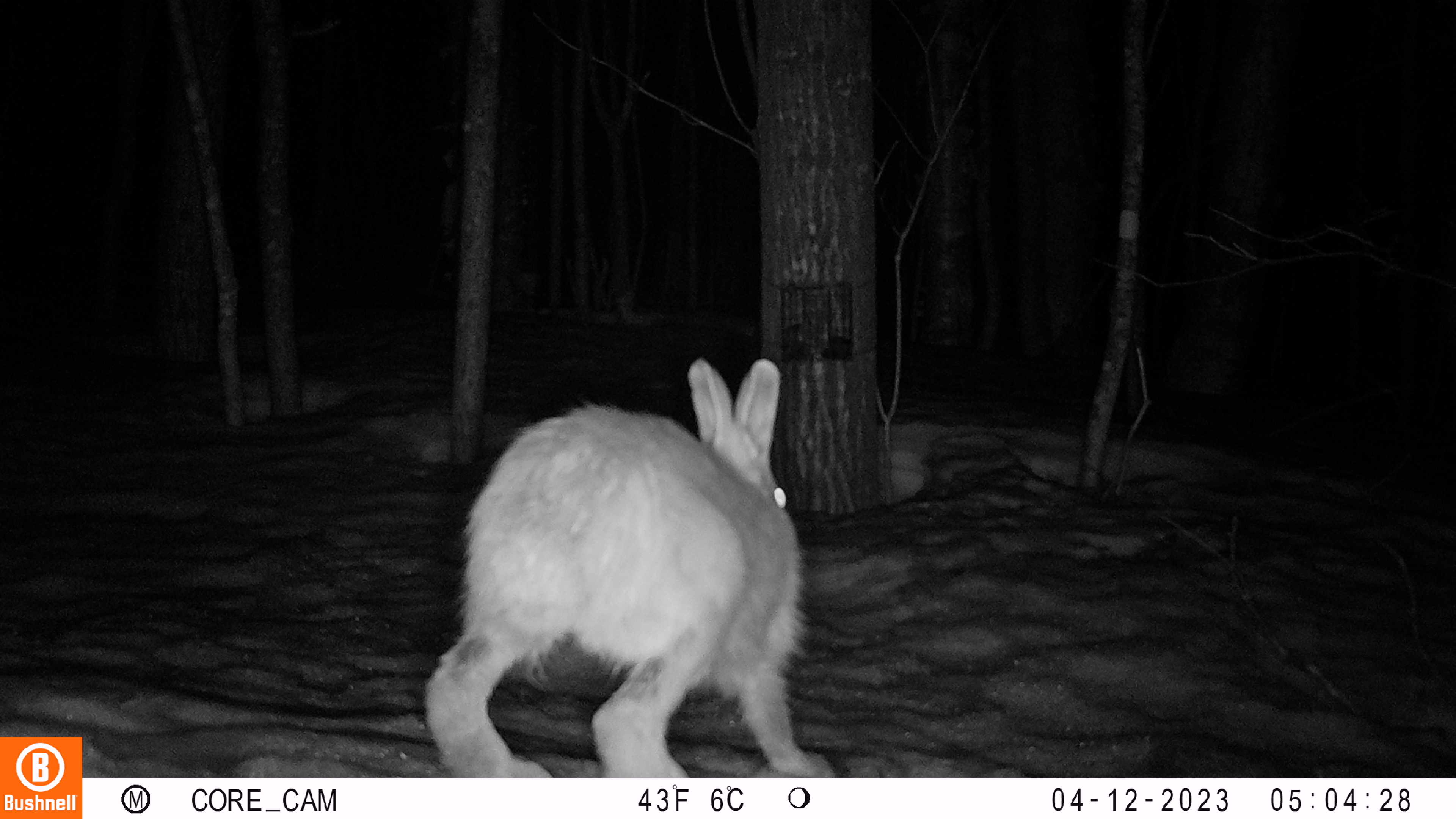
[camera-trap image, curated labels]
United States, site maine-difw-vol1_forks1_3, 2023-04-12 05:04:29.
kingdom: Animalia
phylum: Chordata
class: Mammalia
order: Lagomorpha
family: Leporidae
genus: Lepus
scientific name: Lepus americanus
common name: snowshoe hare